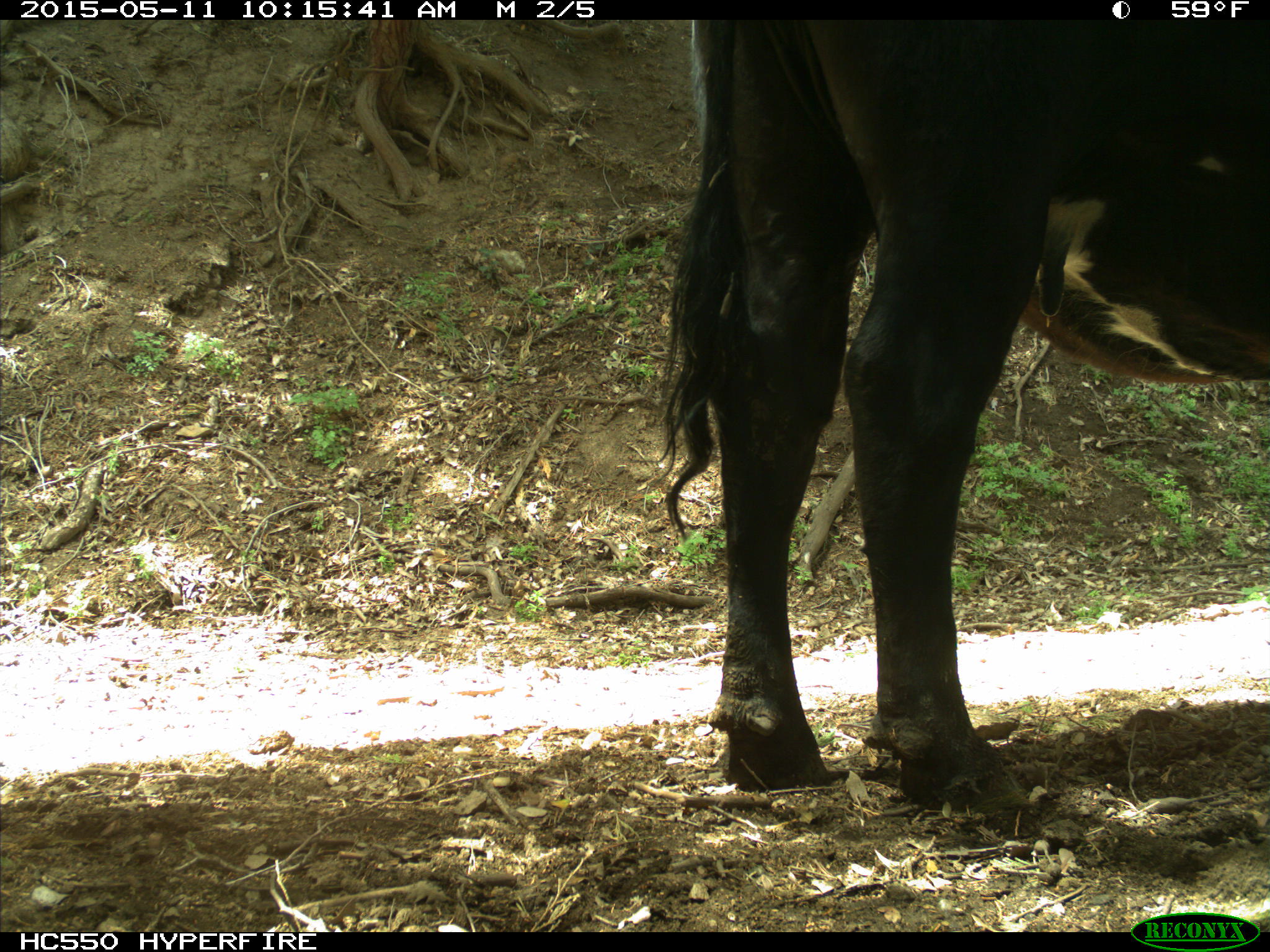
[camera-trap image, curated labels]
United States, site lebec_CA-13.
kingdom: Animalia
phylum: Chordata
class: Mammalia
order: Artiodactyla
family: Bovidae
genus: Bos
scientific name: Bos taurus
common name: domestic cow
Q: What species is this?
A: Bos taurus (domestic cow).